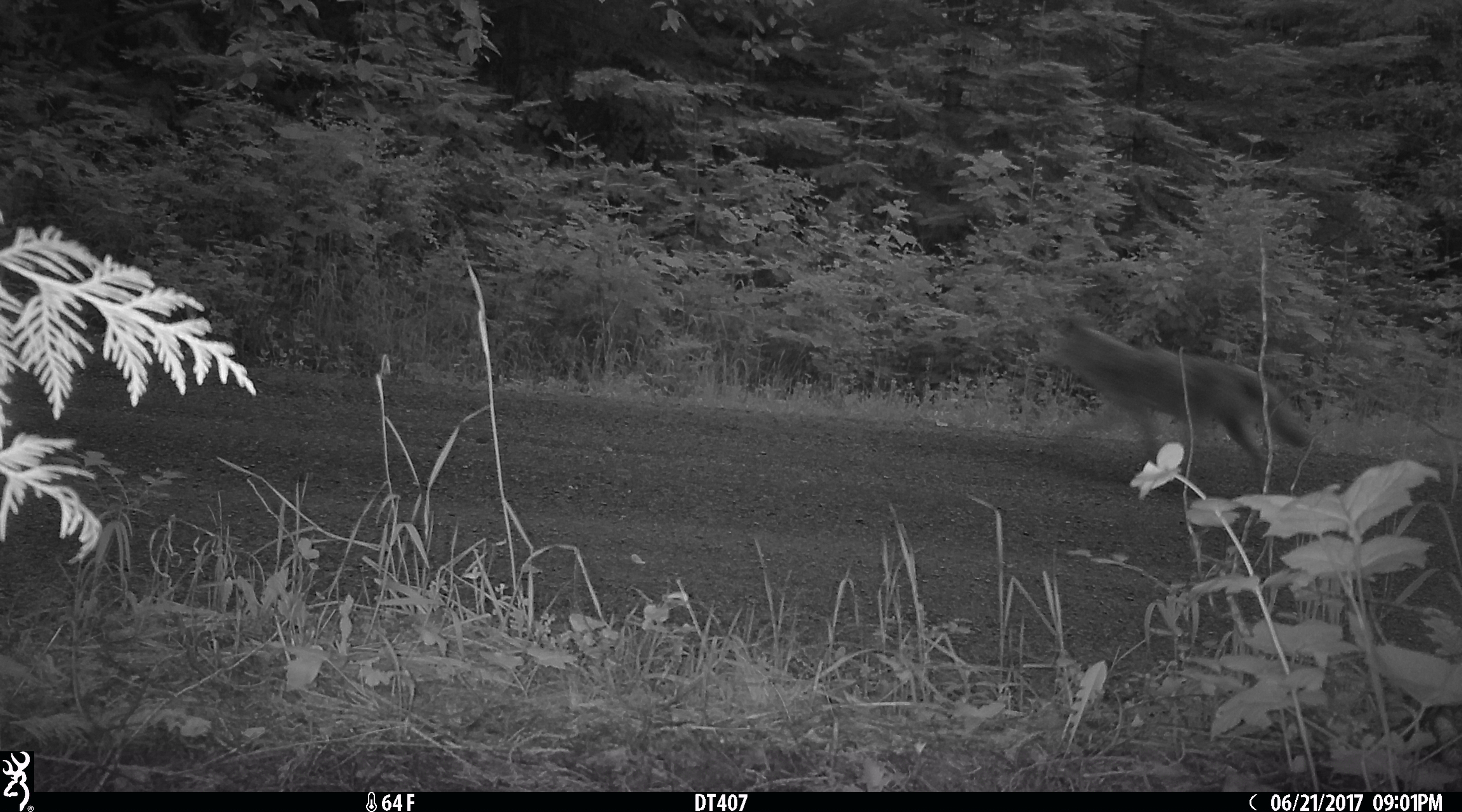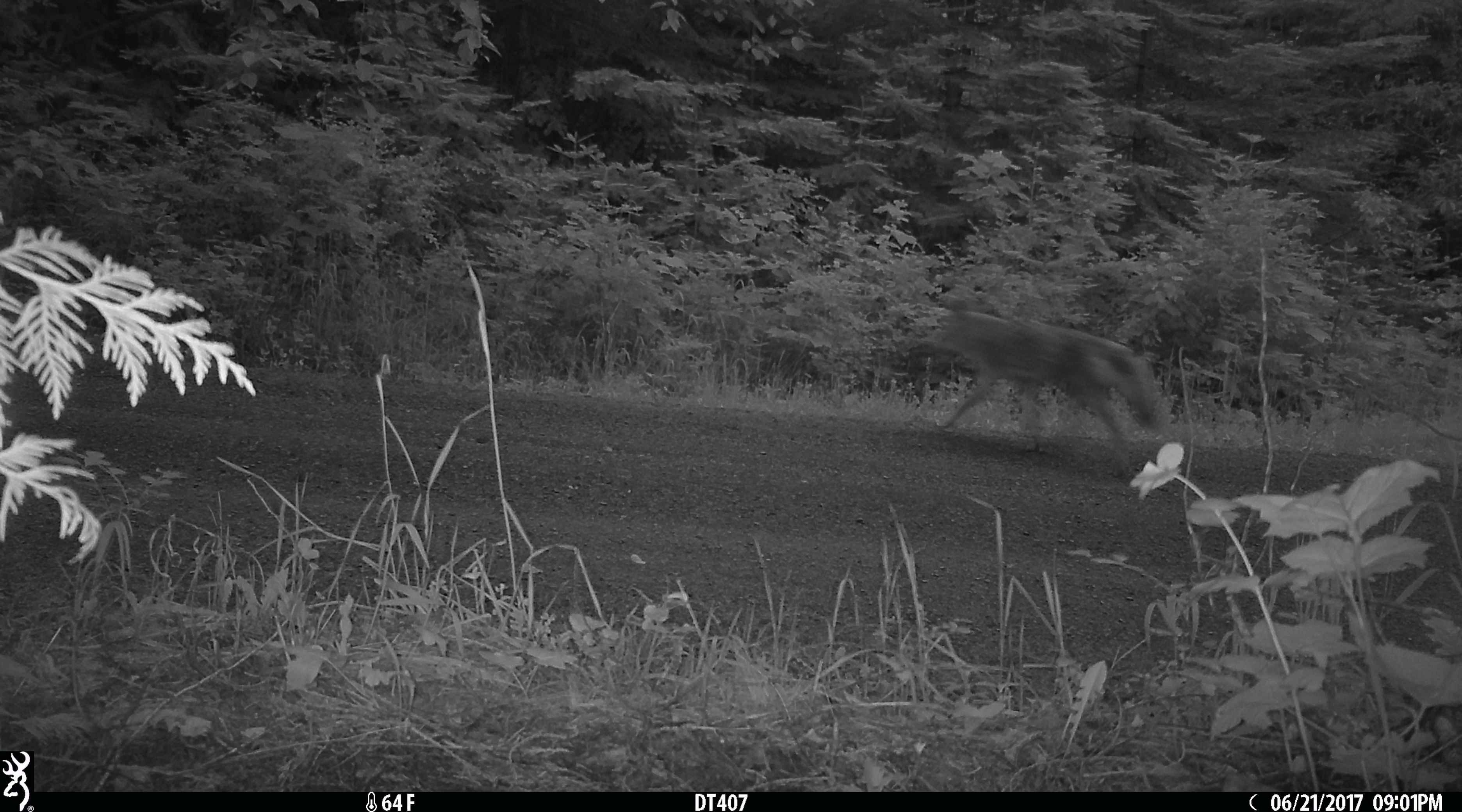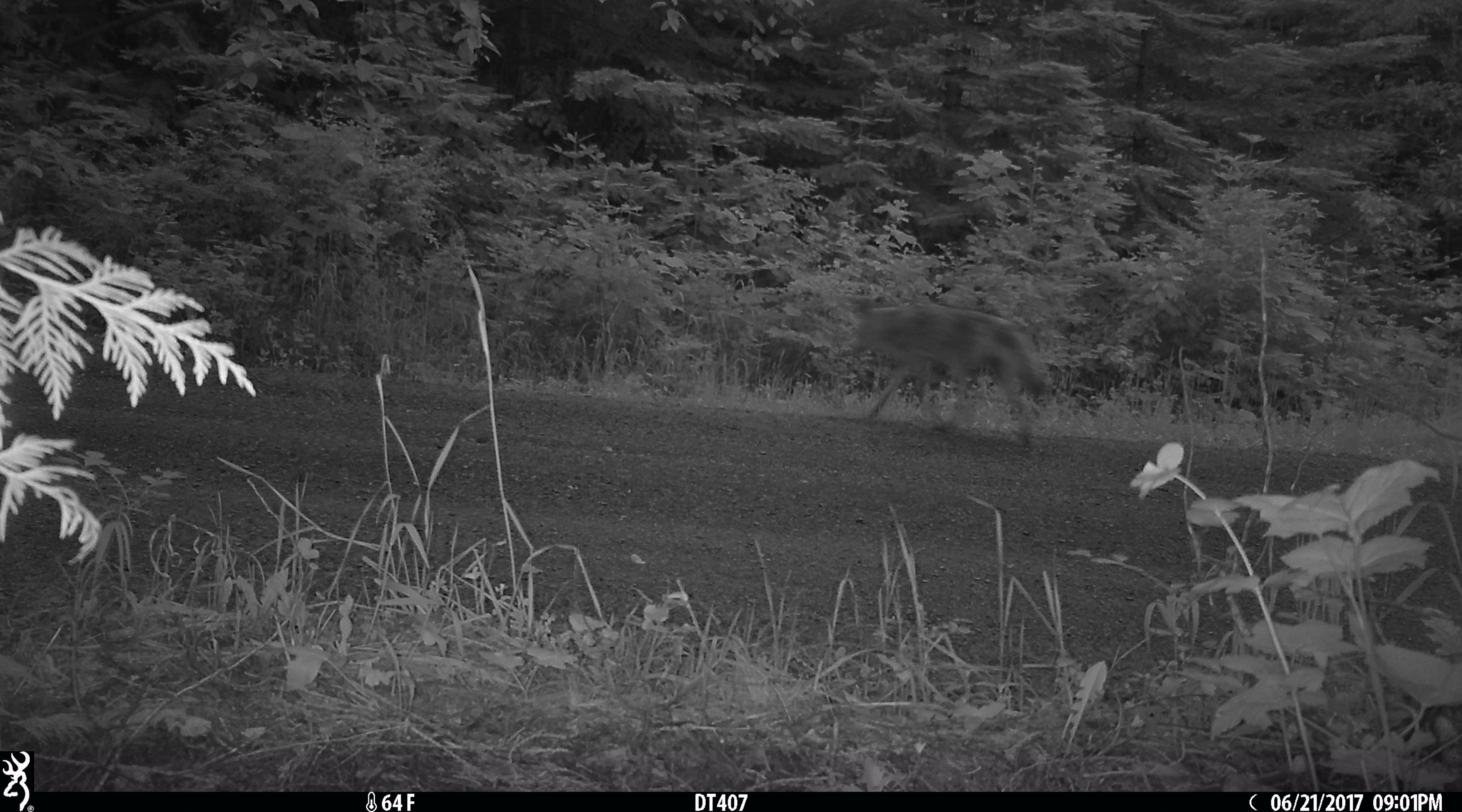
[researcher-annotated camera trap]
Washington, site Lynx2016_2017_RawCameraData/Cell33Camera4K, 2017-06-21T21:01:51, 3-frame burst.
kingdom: Animalia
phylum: Chordata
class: Mammalia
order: Carnivora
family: Canidae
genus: Canis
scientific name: Canis latrans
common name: coyote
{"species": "Canis latrans (coyote)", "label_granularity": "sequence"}